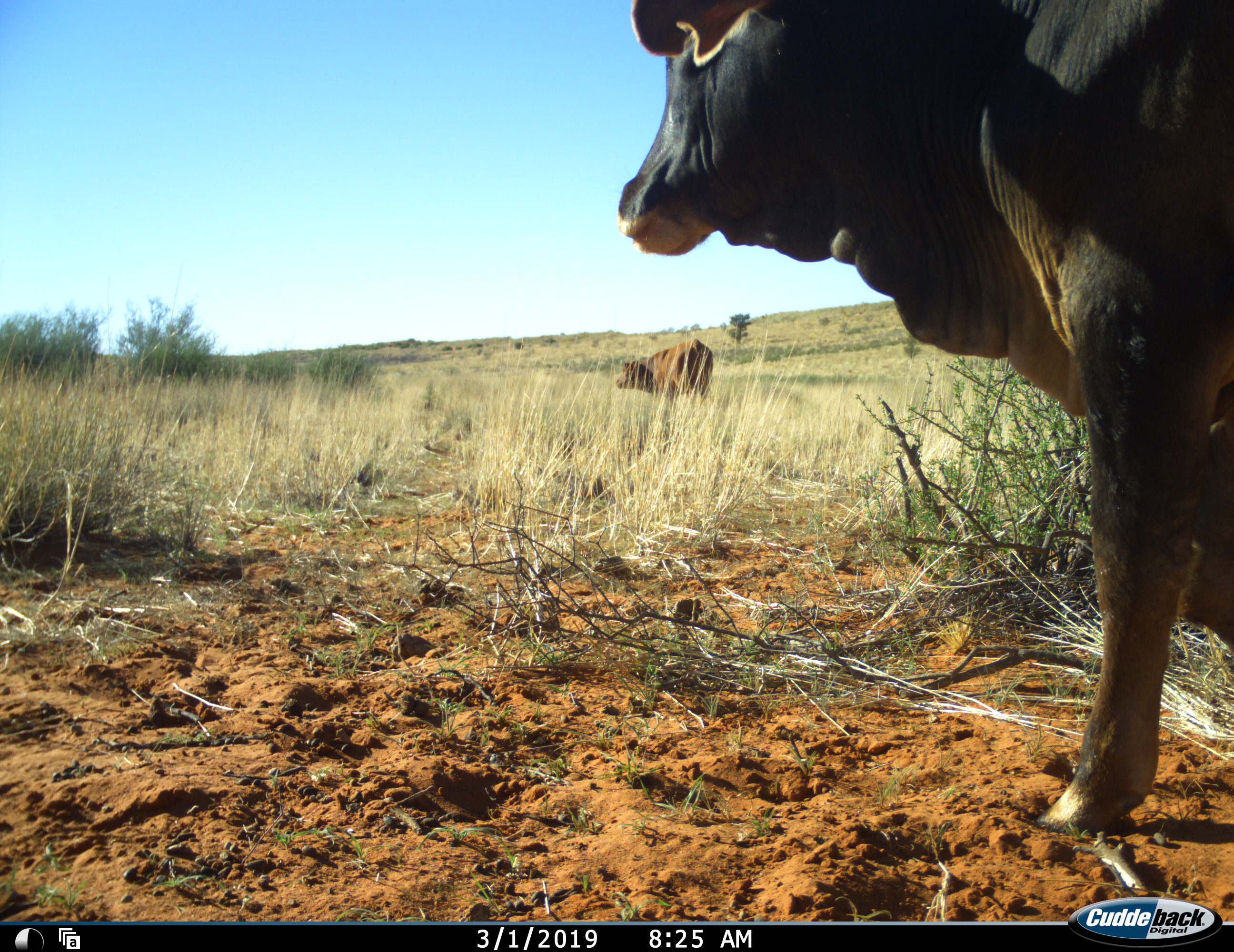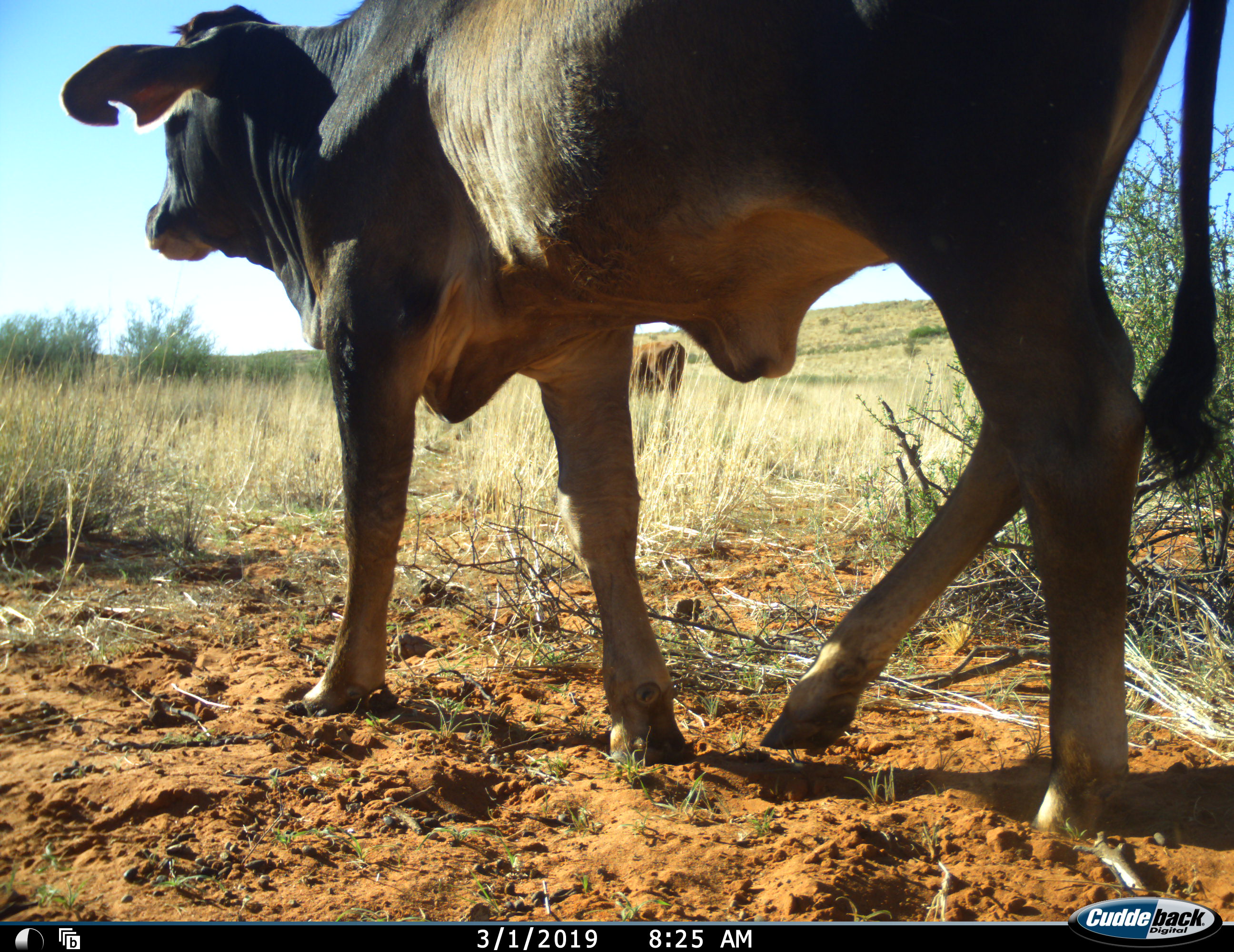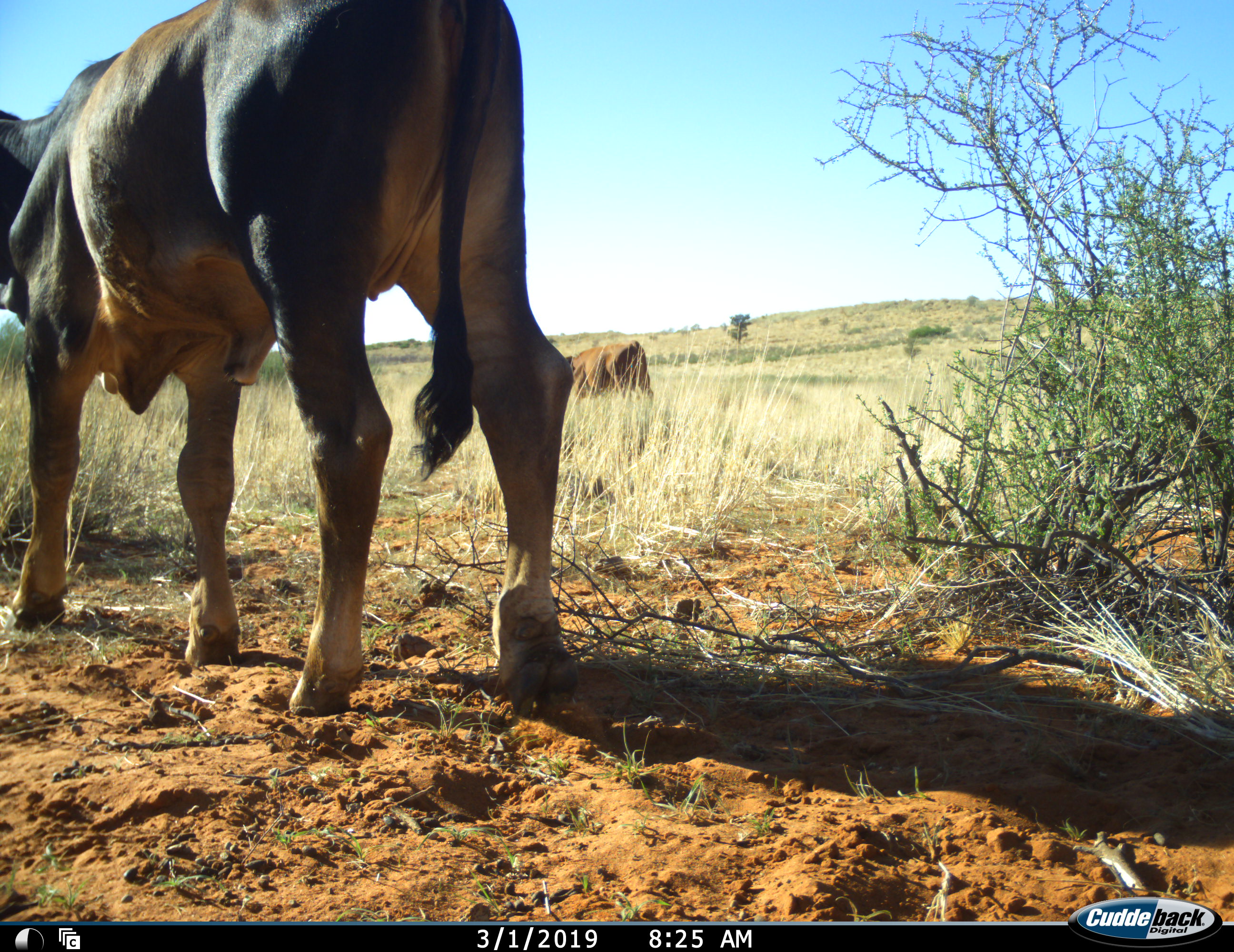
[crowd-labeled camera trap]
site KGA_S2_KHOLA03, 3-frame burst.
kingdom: Animalia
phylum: Chordata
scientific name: Vertebrata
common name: domestic animal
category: domesticanimal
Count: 2.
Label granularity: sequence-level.